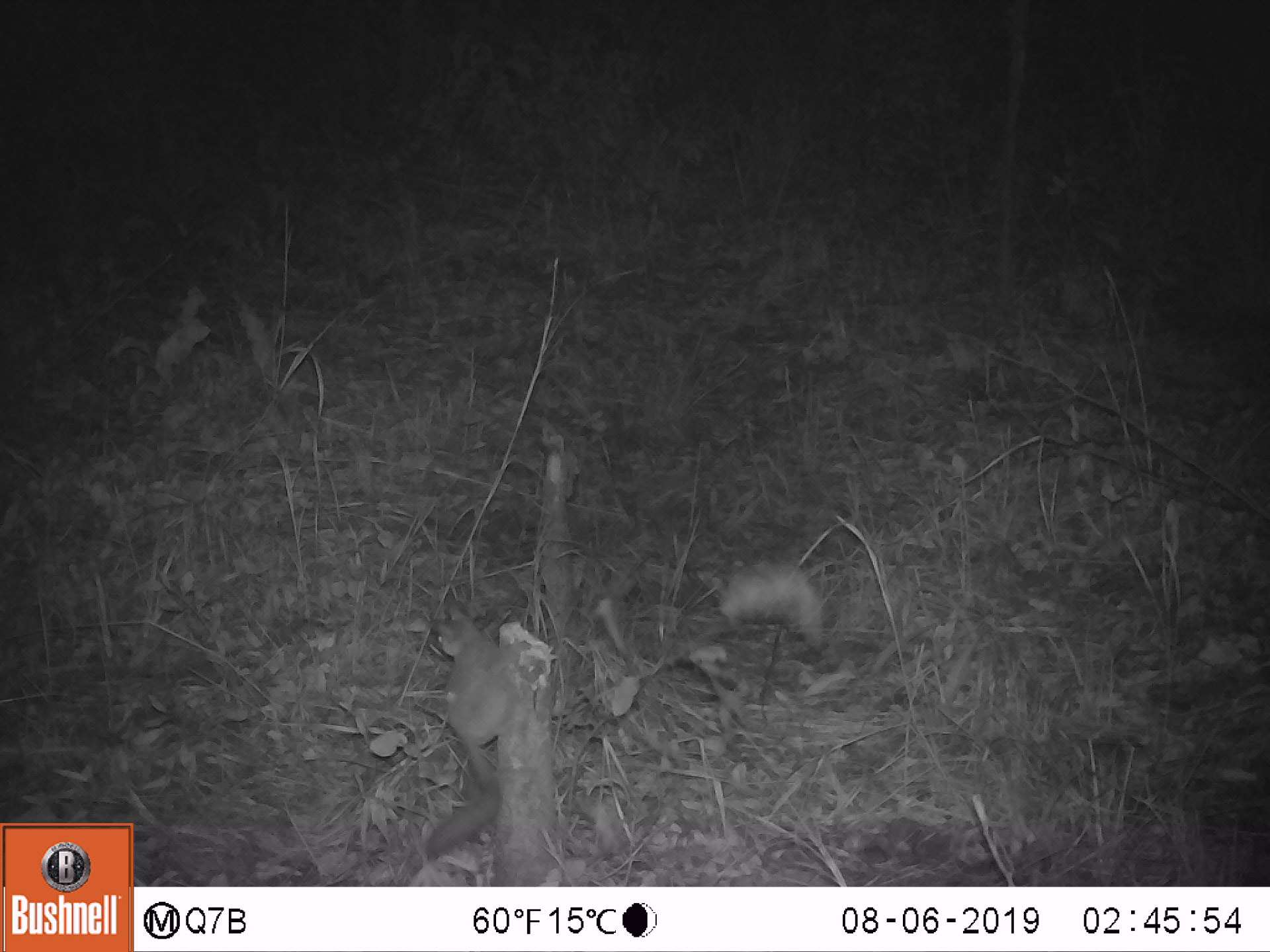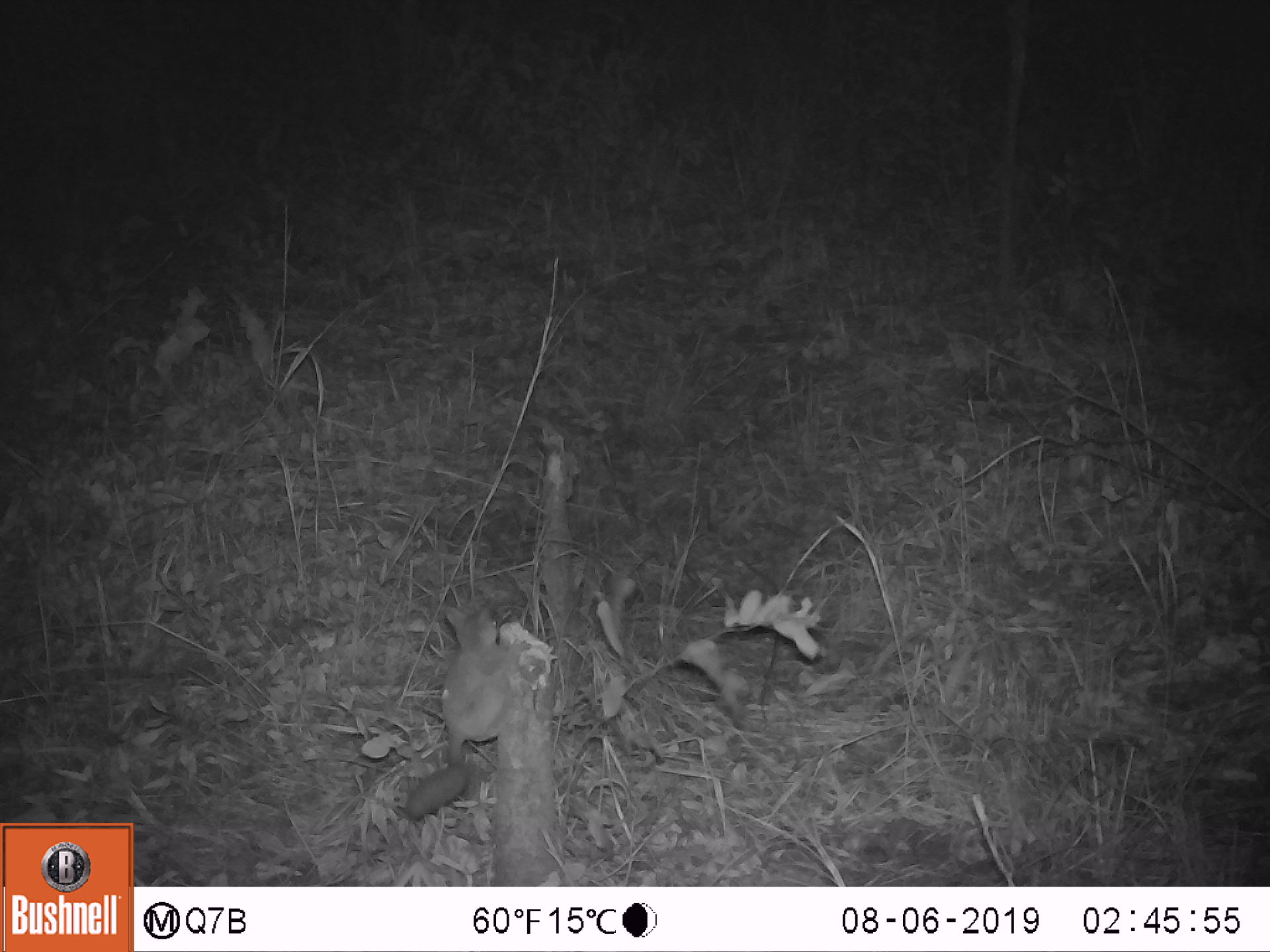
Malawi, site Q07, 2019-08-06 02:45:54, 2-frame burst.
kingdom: Animalia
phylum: Chordata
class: Mammalia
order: Primates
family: Galagidae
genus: Galago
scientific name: Galago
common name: lesser bushbabies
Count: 1.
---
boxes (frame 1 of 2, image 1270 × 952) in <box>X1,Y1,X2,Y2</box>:
galago: <box>402,594,531,858</box>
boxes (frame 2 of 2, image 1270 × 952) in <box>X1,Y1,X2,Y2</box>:
galago: <box>392,597,535,822</box>